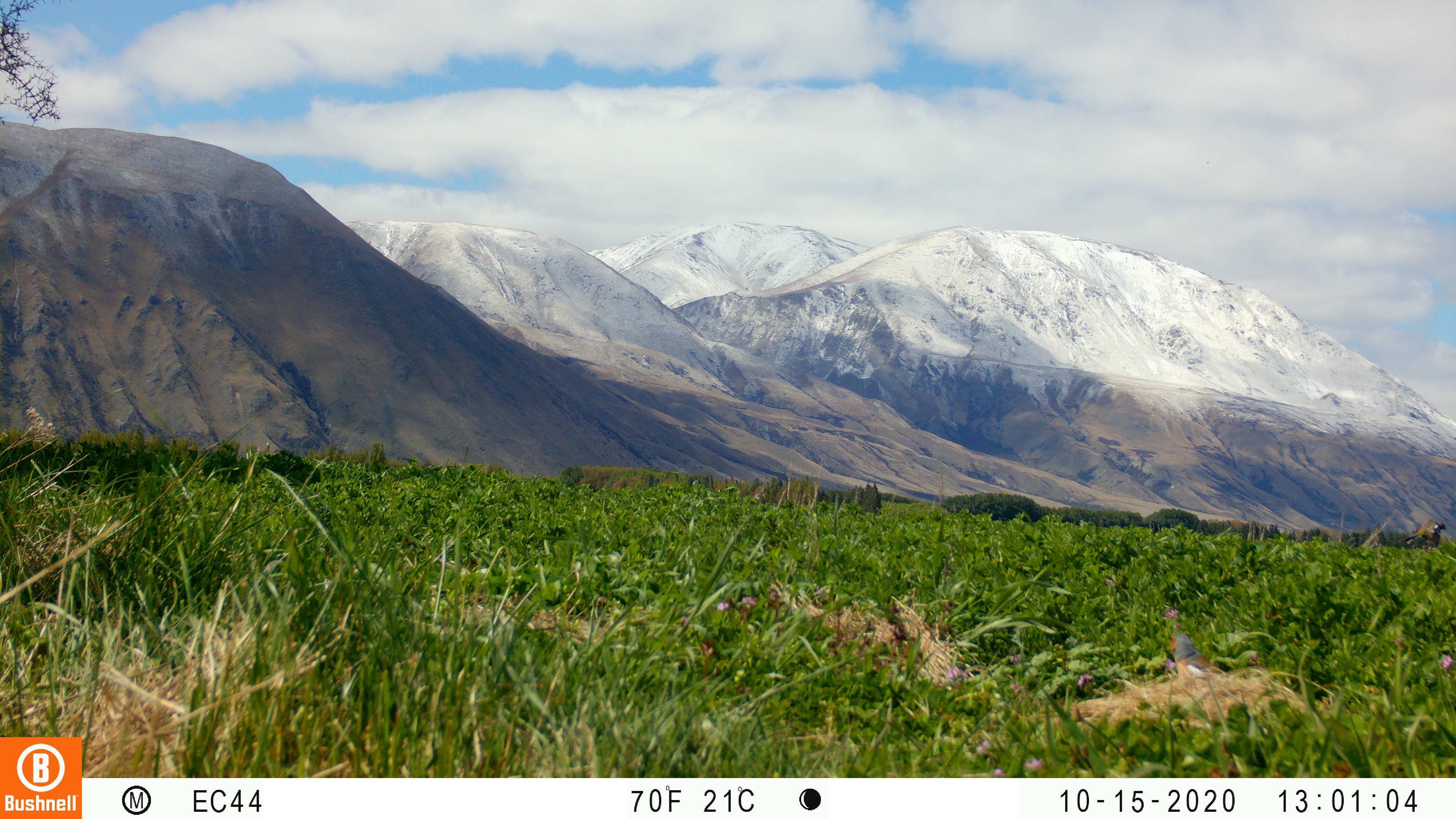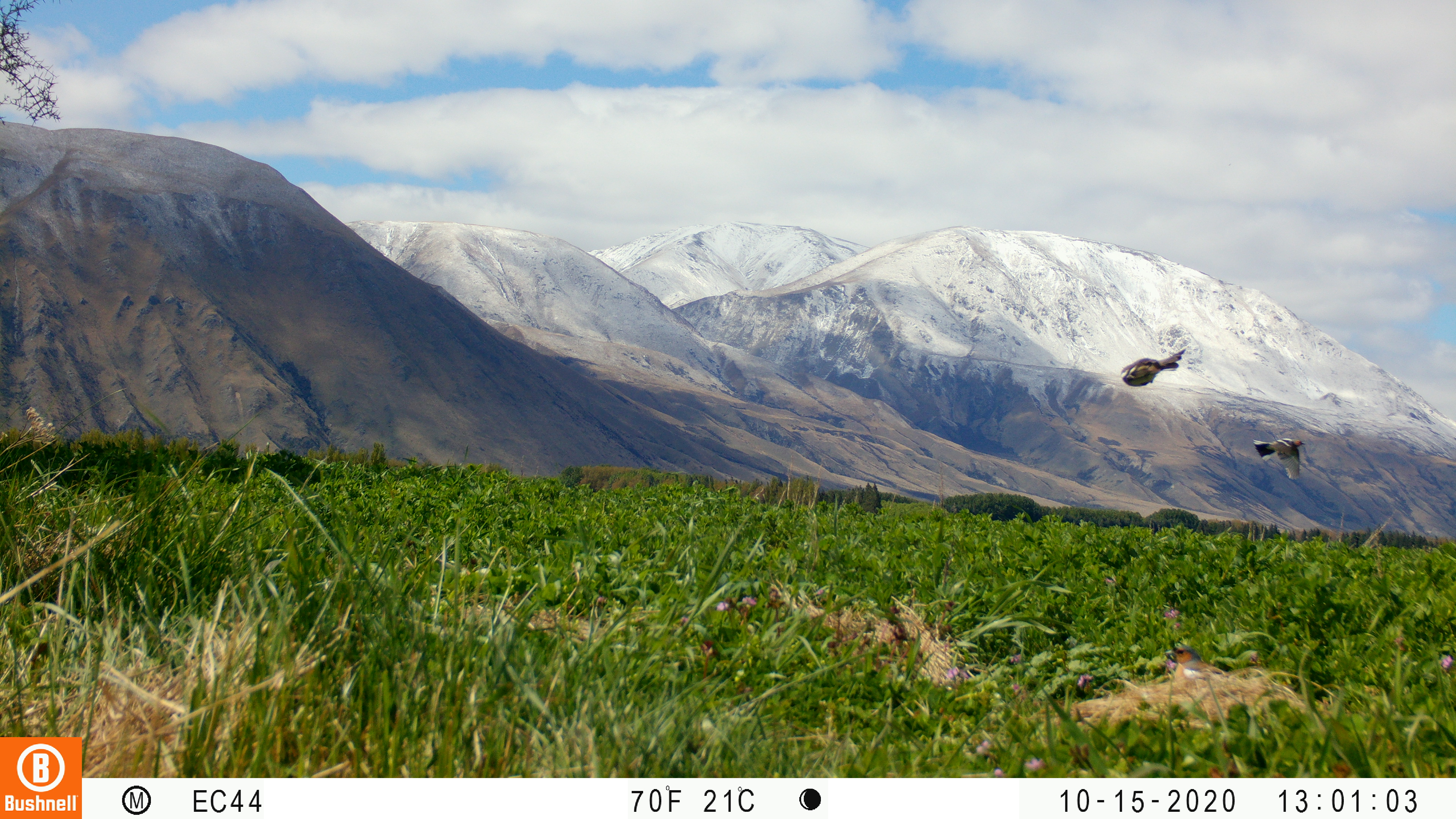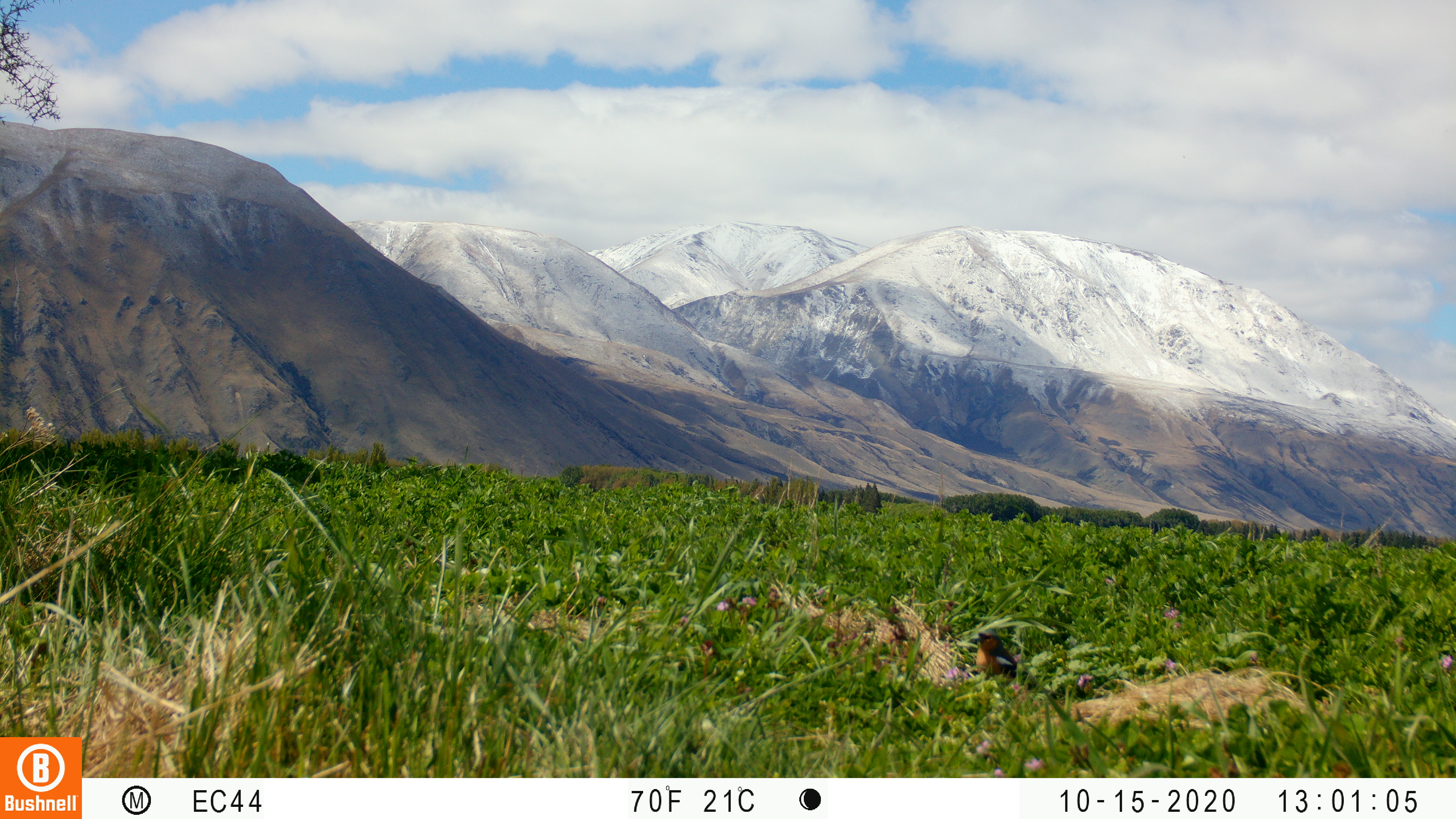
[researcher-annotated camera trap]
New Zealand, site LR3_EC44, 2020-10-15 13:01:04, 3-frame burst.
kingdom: Animalia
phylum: Chordata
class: Aves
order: Passeriformes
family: Fringillidae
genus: Fringilla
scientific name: Fringilla coelebs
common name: common chaffinch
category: chaffinch